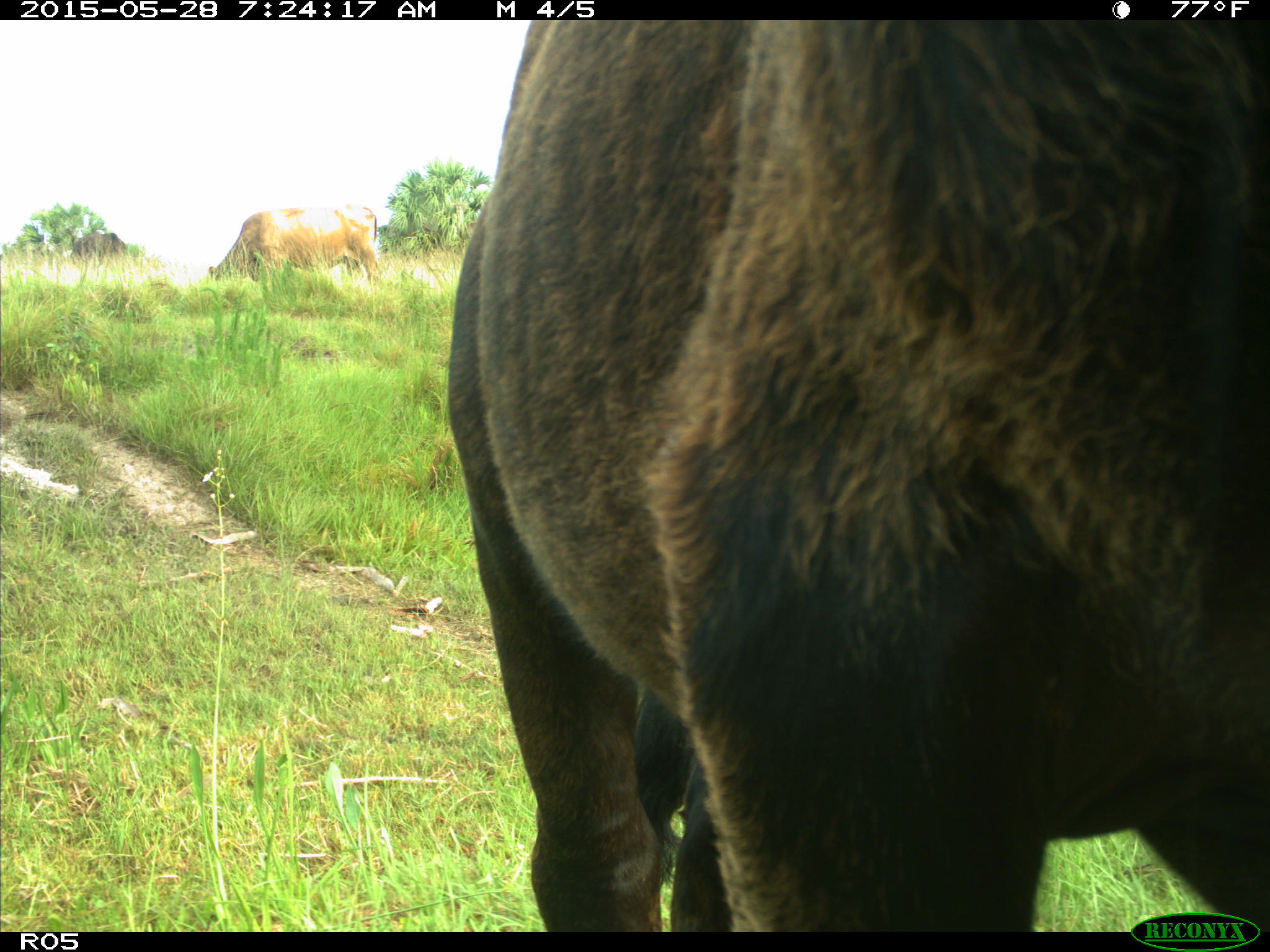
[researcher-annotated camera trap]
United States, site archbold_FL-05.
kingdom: Animalia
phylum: Chordata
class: Mammalia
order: Artiodactyla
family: Bovidae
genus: Bos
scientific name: Bos taurus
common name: domestic cow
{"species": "Bos taurus (domestic cow)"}